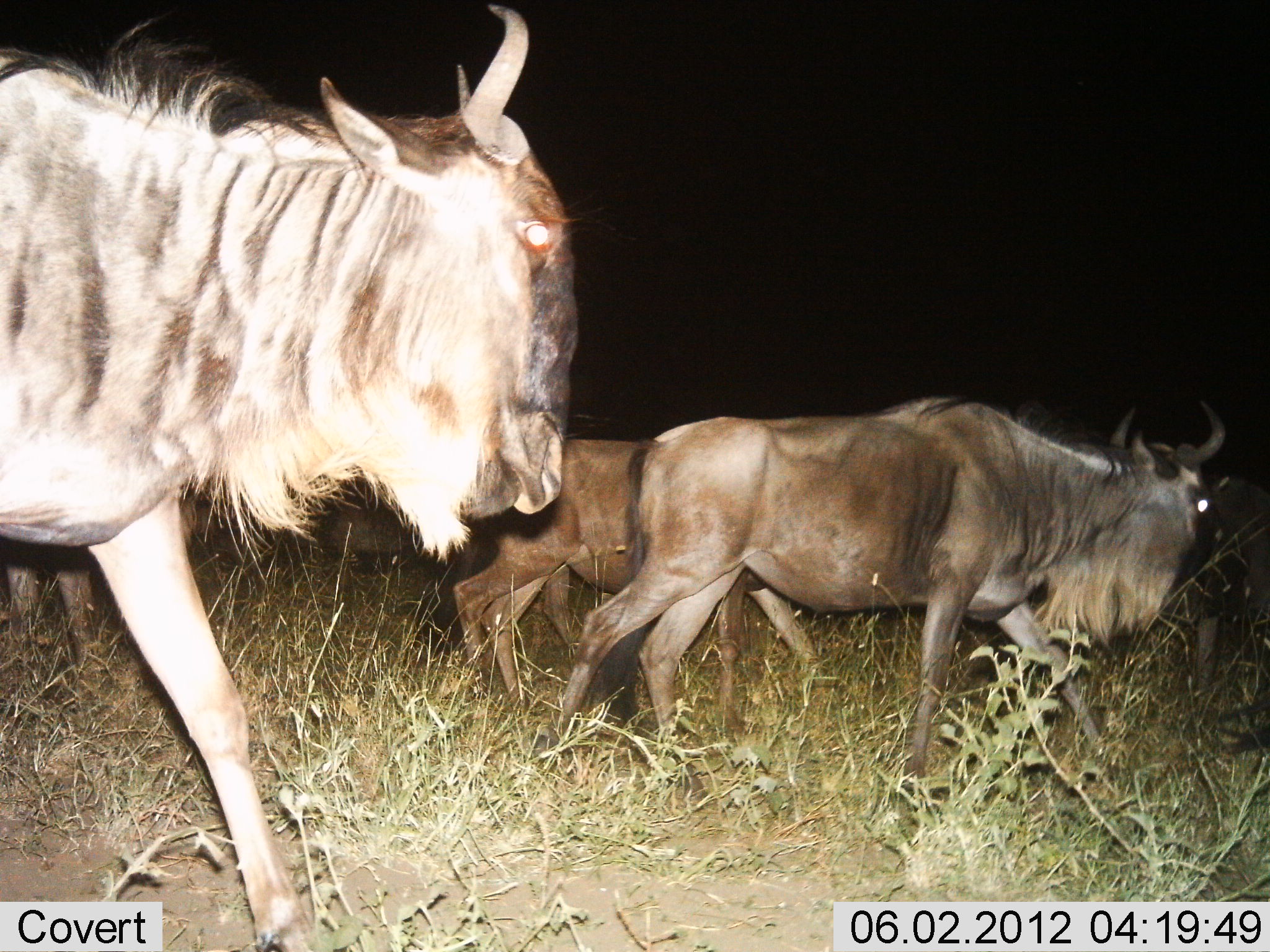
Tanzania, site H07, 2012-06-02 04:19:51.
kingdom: Animalia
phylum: Chordata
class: Mammalia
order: Artiodactyla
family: Bovidae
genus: Connochaetes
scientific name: Connochaetes taurinus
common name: blue wildebeest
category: wildebeest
Wildebeest (blue wildebeest) (Connochaetes taurinus), count 4. Behavior (volunteer vote fractions): standing 0%, resting 0%, moving 100%, interacting 0%. Young present (vote fraction): 0%. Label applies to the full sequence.